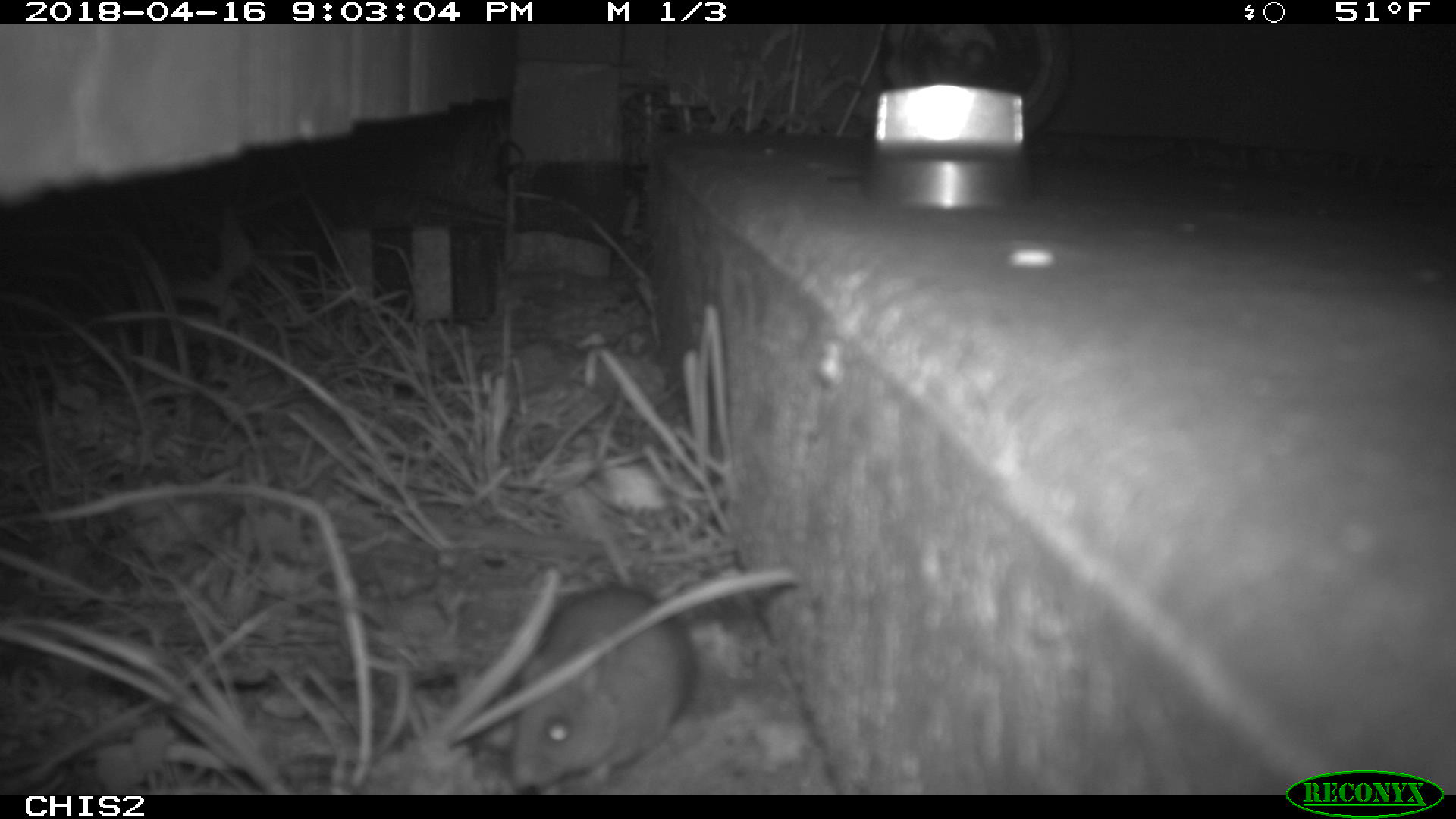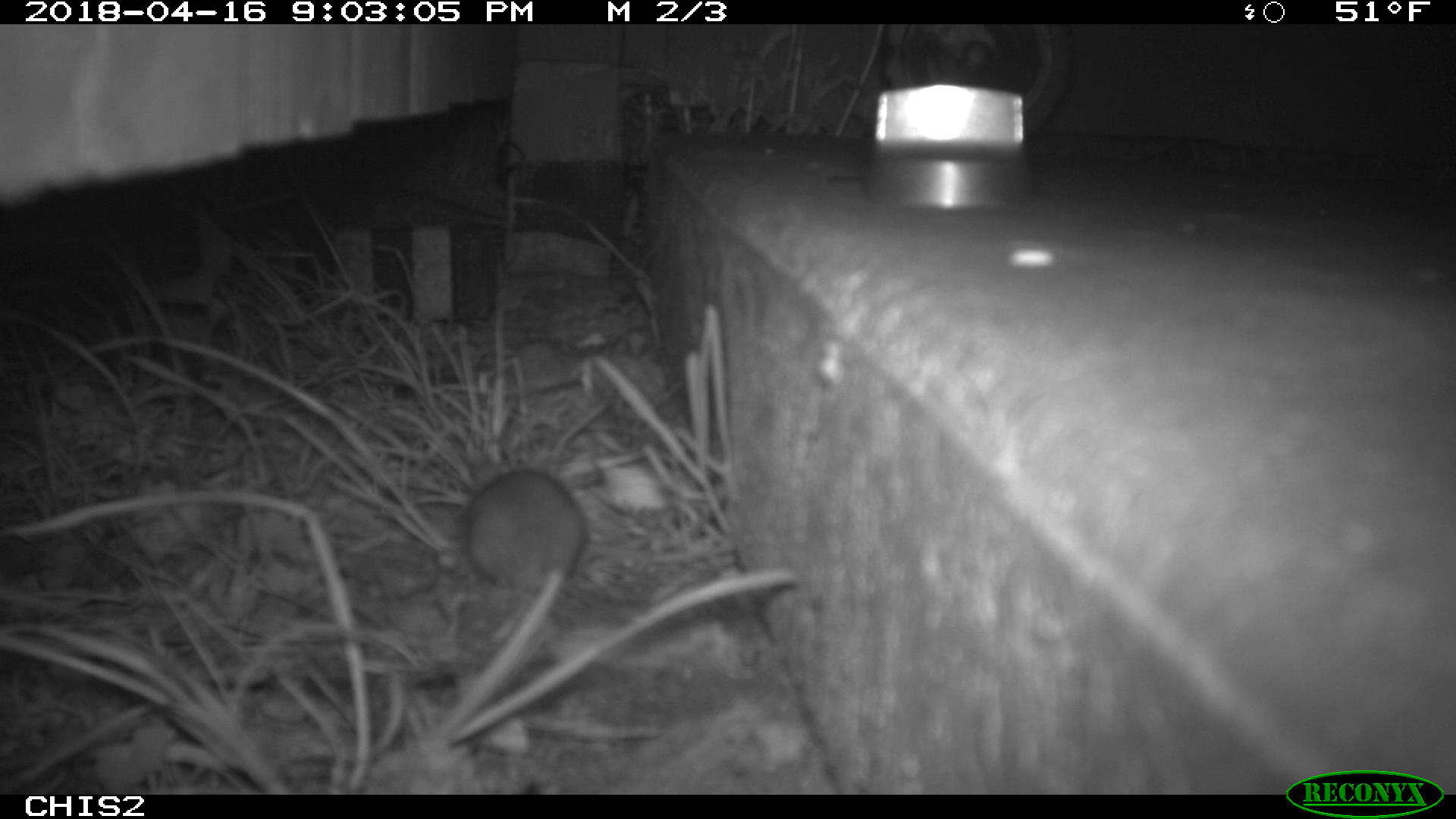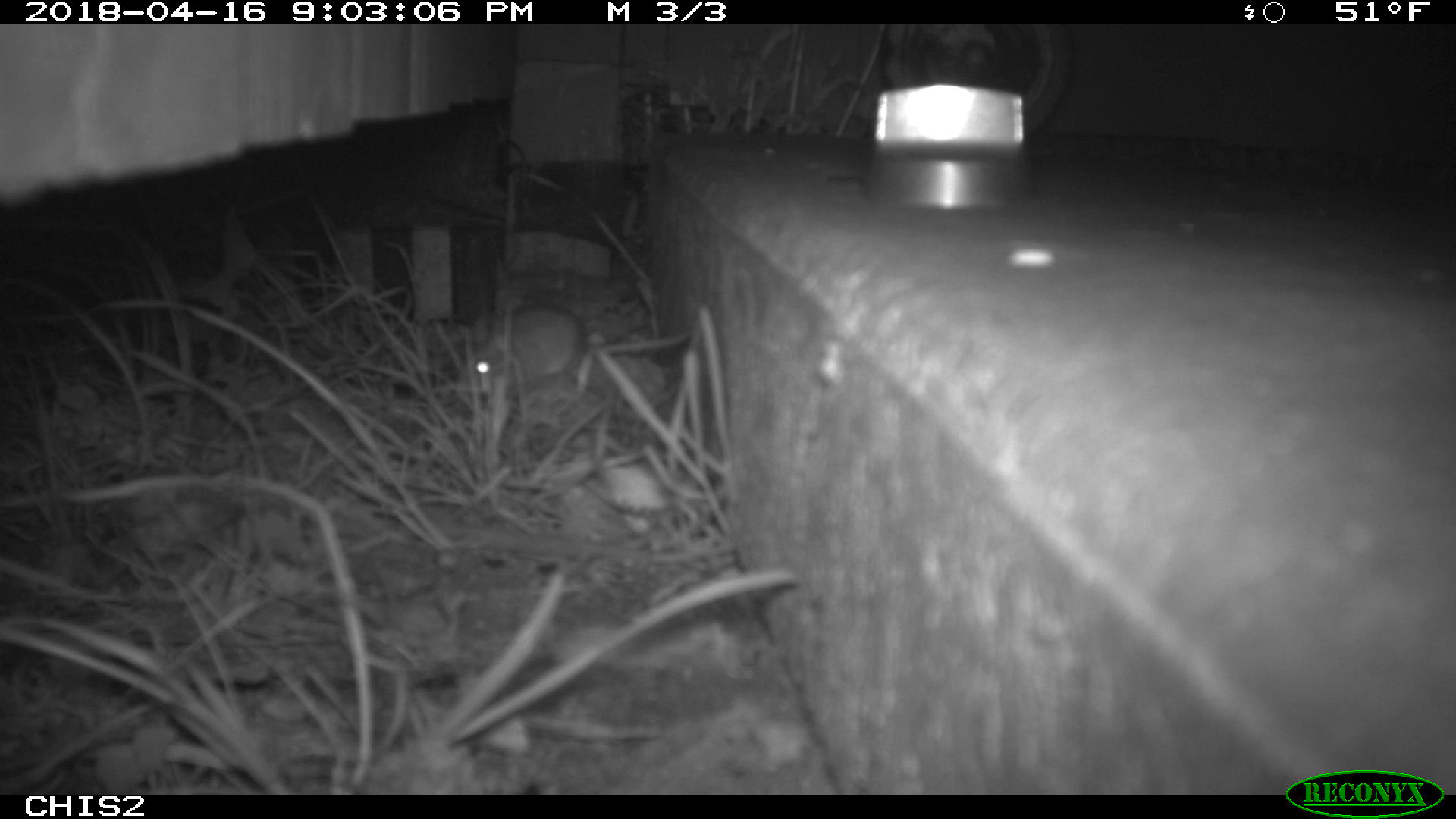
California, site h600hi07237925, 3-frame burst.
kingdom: Animalia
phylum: Chordata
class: Mammalia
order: Rodentia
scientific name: Rodentia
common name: rodent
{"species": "rodent (Rodentia)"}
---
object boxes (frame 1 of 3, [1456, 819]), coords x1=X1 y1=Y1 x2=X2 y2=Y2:
rodent: x1=507 y1=582 x2=695 y2=789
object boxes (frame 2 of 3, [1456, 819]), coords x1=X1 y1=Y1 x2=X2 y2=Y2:
rodent: x1=464 y1=469 x2=587 y2=595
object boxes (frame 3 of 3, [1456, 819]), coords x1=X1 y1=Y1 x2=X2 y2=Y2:
rodent: x1=456 y1=299 x2=689 y2=394